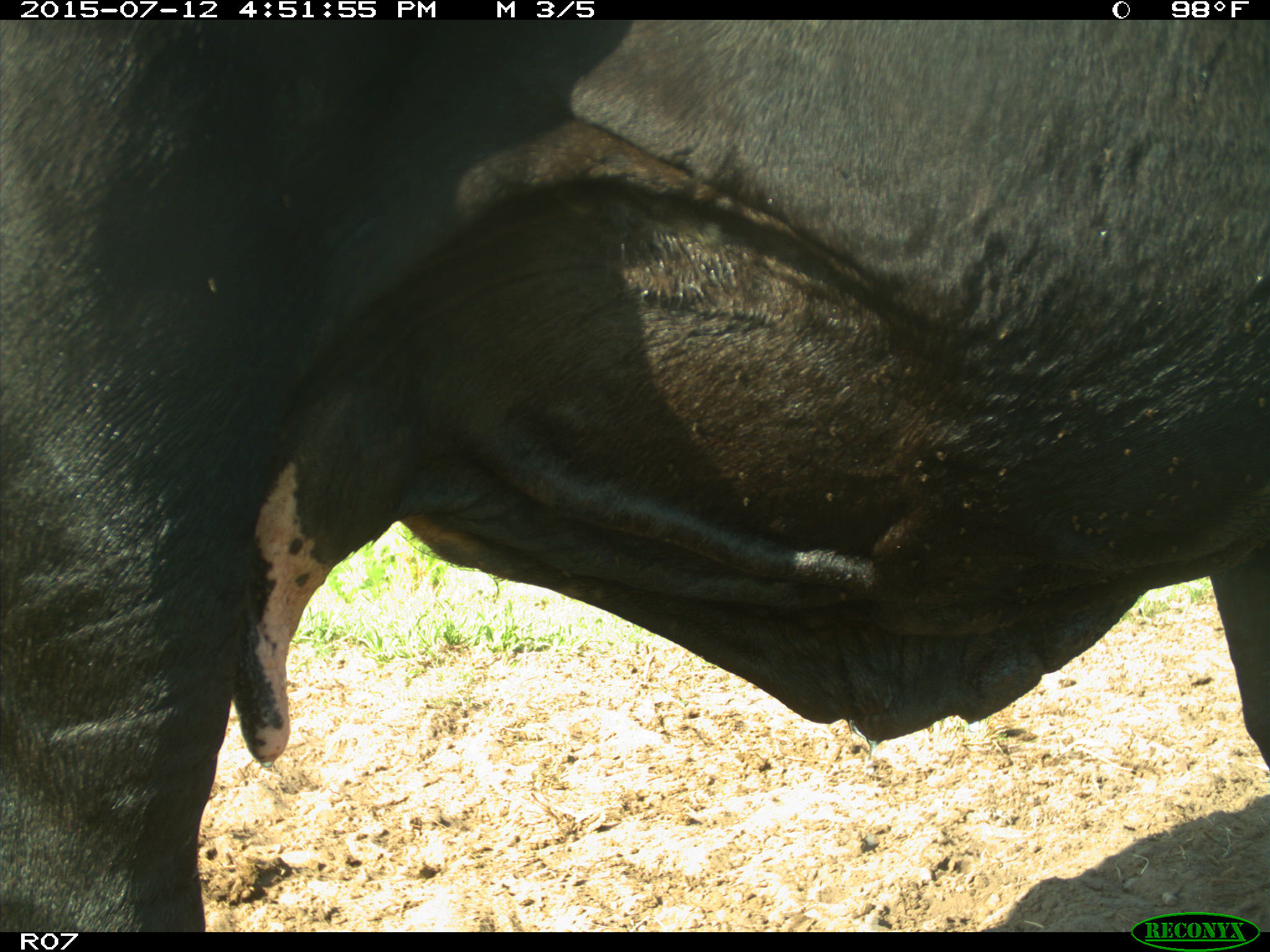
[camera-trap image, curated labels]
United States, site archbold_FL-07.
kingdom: Animalia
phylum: Chordata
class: Mammalia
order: Artiodactyla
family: Bovidae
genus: Bos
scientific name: Bos taurus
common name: domestic cow